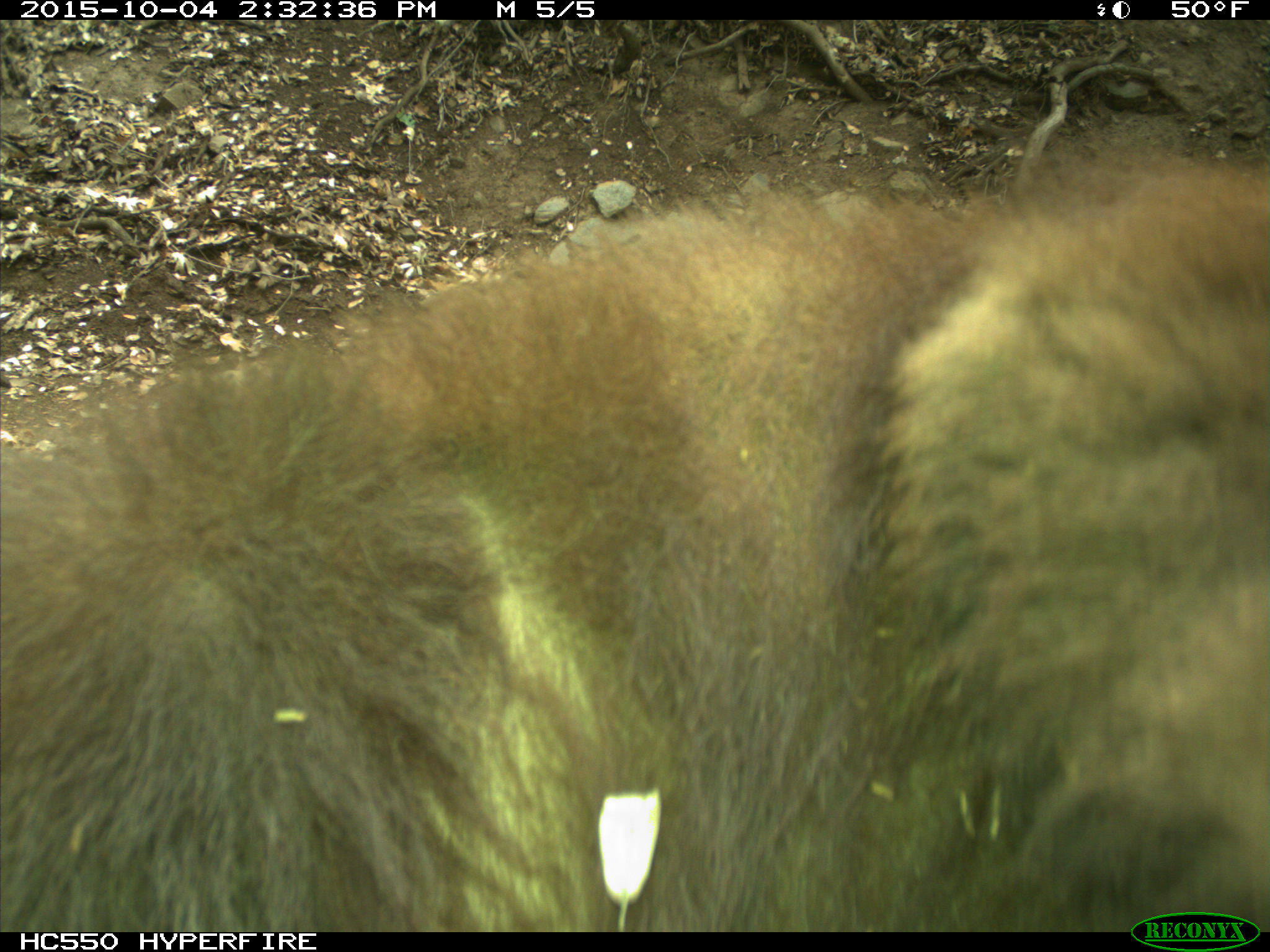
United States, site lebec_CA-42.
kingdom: Animalia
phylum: Chordata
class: Mammalia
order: Carnivora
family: Ursidae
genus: Ursus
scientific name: Ursus americanus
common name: american black bear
Ursus americanus (american black bear).